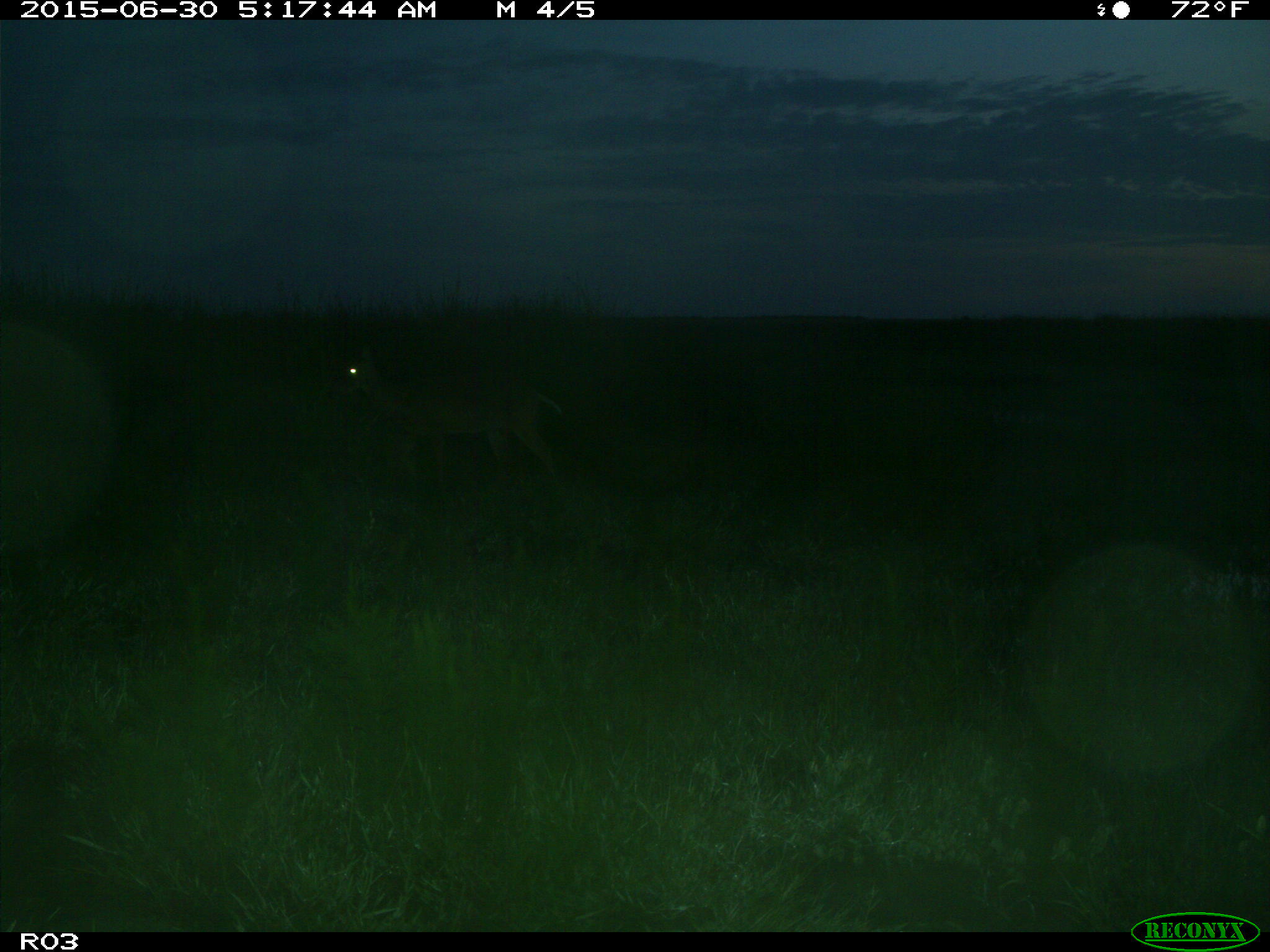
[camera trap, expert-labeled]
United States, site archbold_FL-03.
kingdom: Animalia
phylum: Chordata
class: Mammalia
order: Artiodactyla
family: Cervidae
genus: Odocoileus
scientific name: Odocoileus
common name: deer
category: unidentified deer